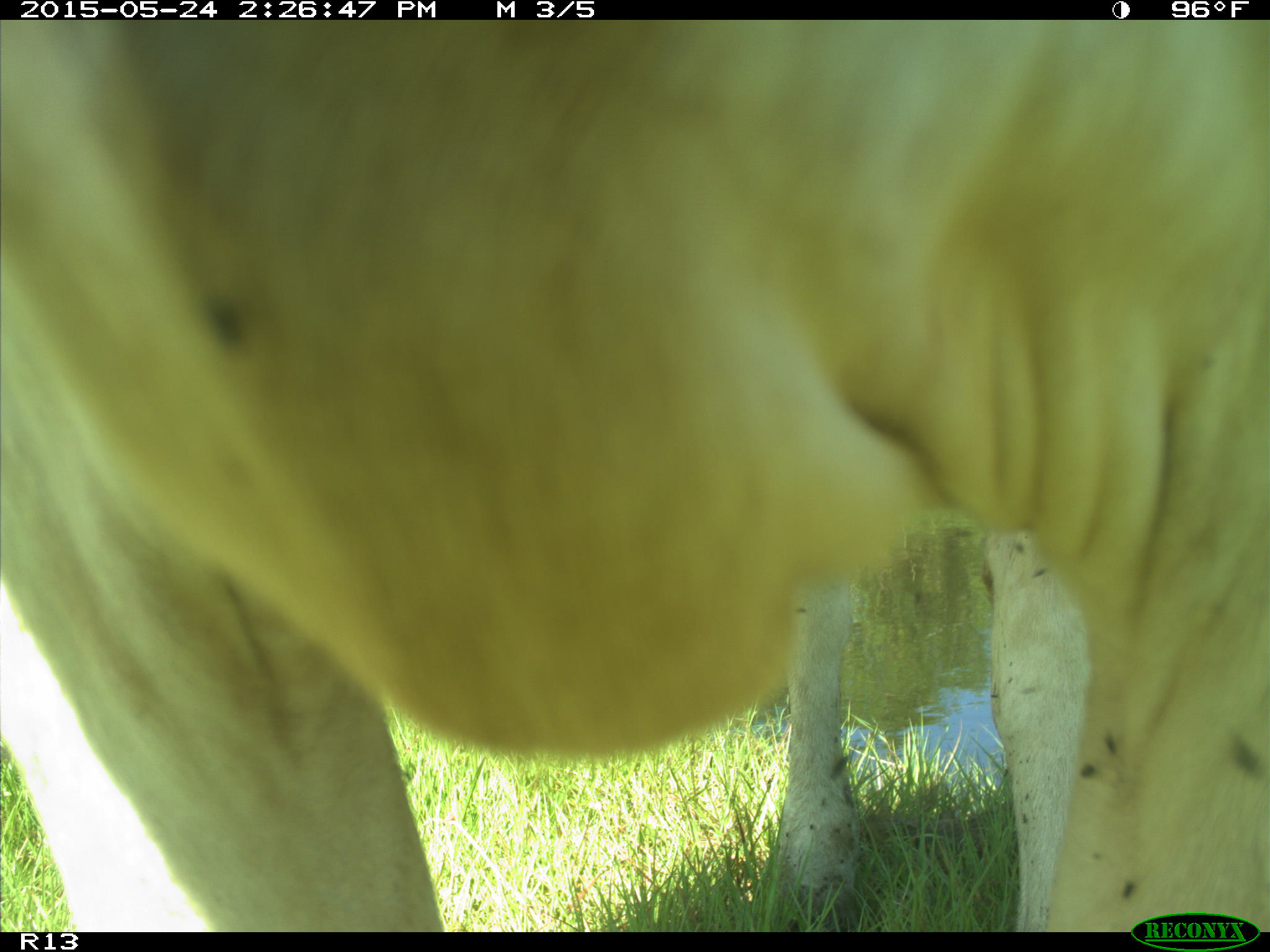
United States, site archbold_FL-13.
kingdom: Animalia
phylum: Chordata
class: Mammalia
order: Artiodactyla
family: Bovidae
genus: Bos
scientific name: Bos taurus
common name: domestic cow